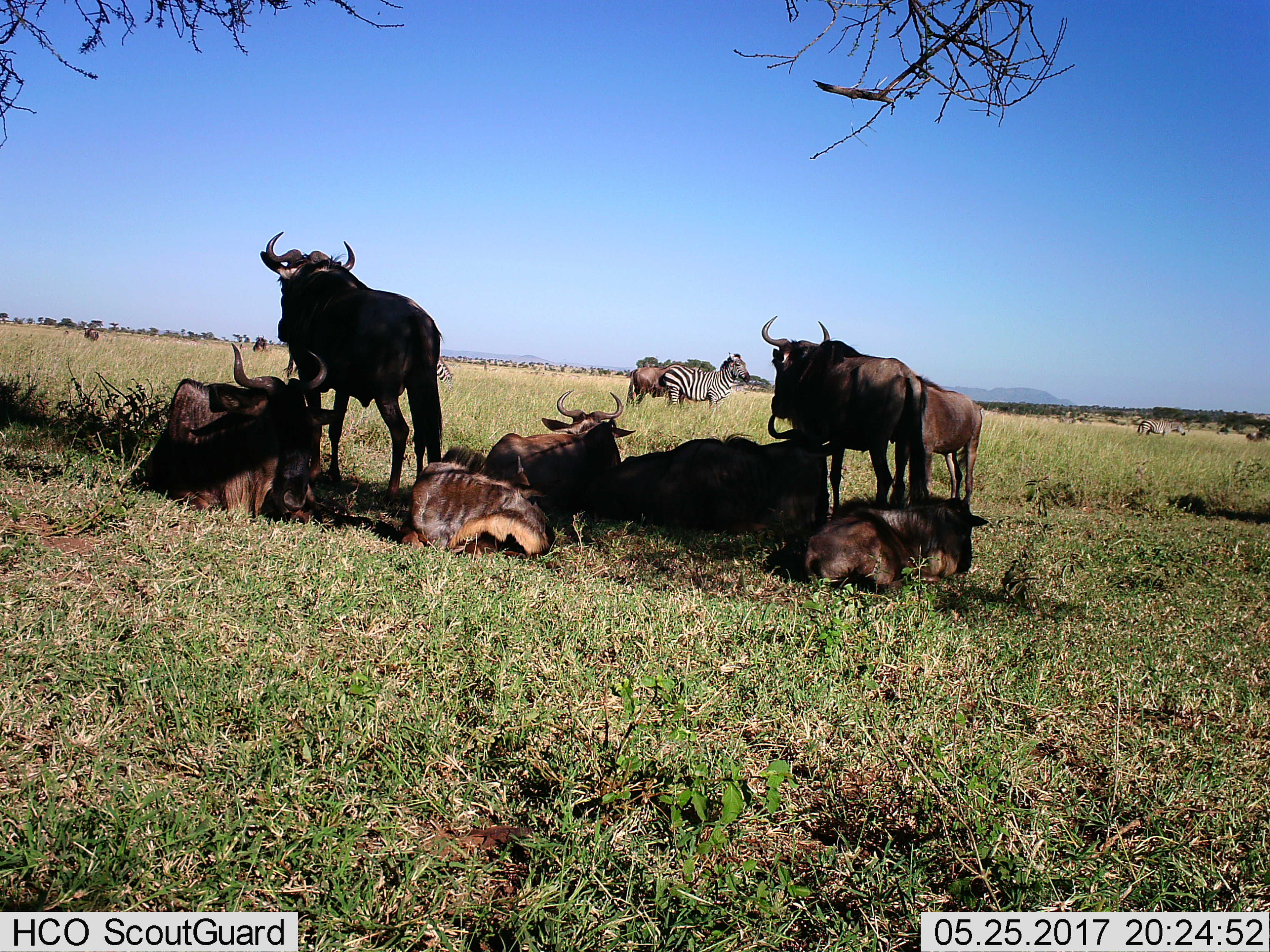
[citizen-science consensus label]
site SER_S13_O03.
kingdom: Animalia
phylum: Chordata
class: Mammalia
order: Artiodactyla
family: Bovidae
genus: Connochaetes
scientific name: Connochaetes taurinus taurinus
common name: blue wildebeest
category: wildebeestblue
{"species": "wildebeestblue (blue wildebeest) (Connochaetes taurinus taurinus)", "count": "10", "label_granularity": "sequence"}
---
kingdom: Animalia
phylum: Chordata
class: Mammalia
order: Perissodactyla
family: Equidae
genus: Equus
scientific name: Equus quagga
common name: plains zebra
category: zebraplains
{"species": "zebraplains (plains zebra) (Equus quagga)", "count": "2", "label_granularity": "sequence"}